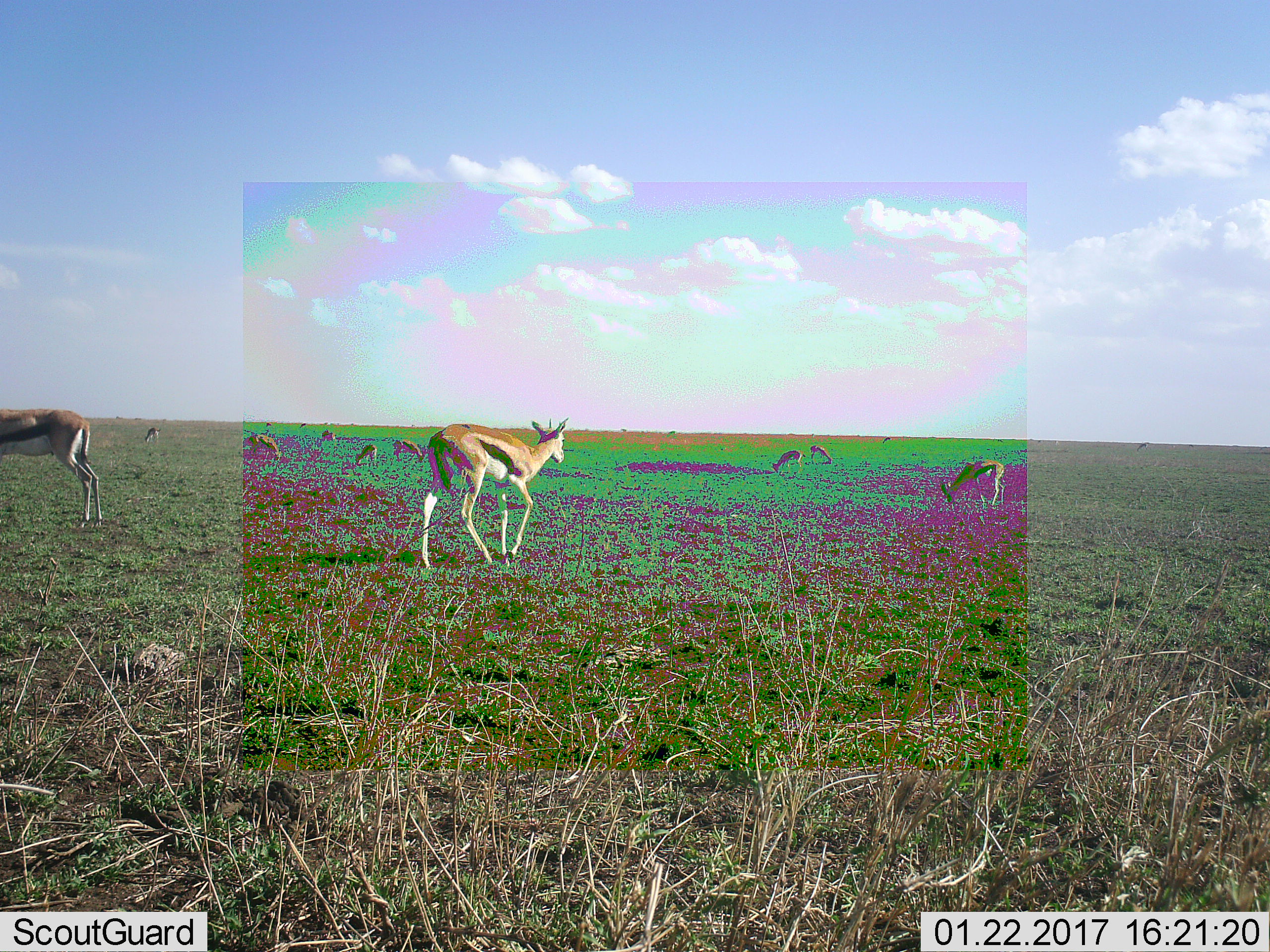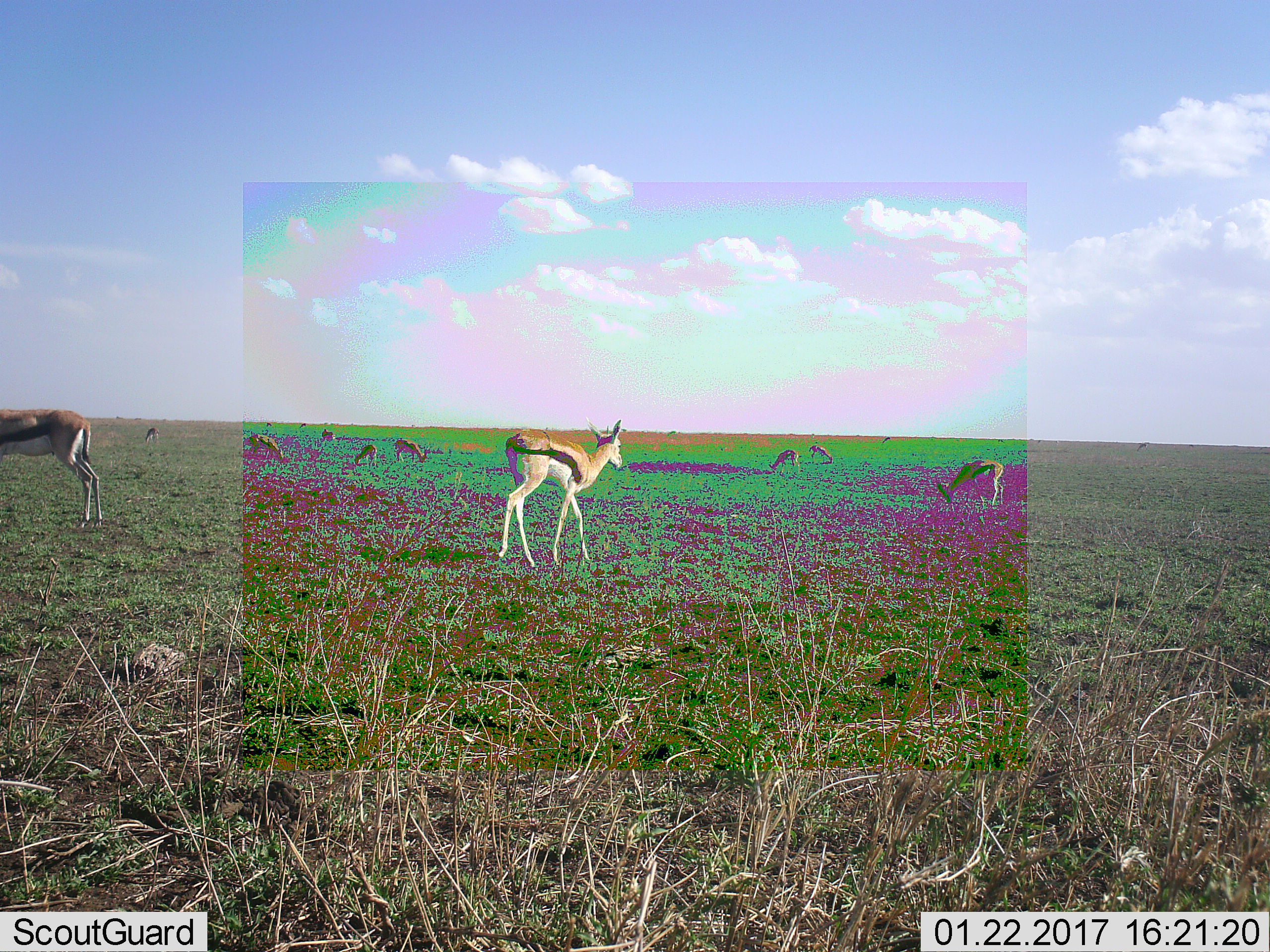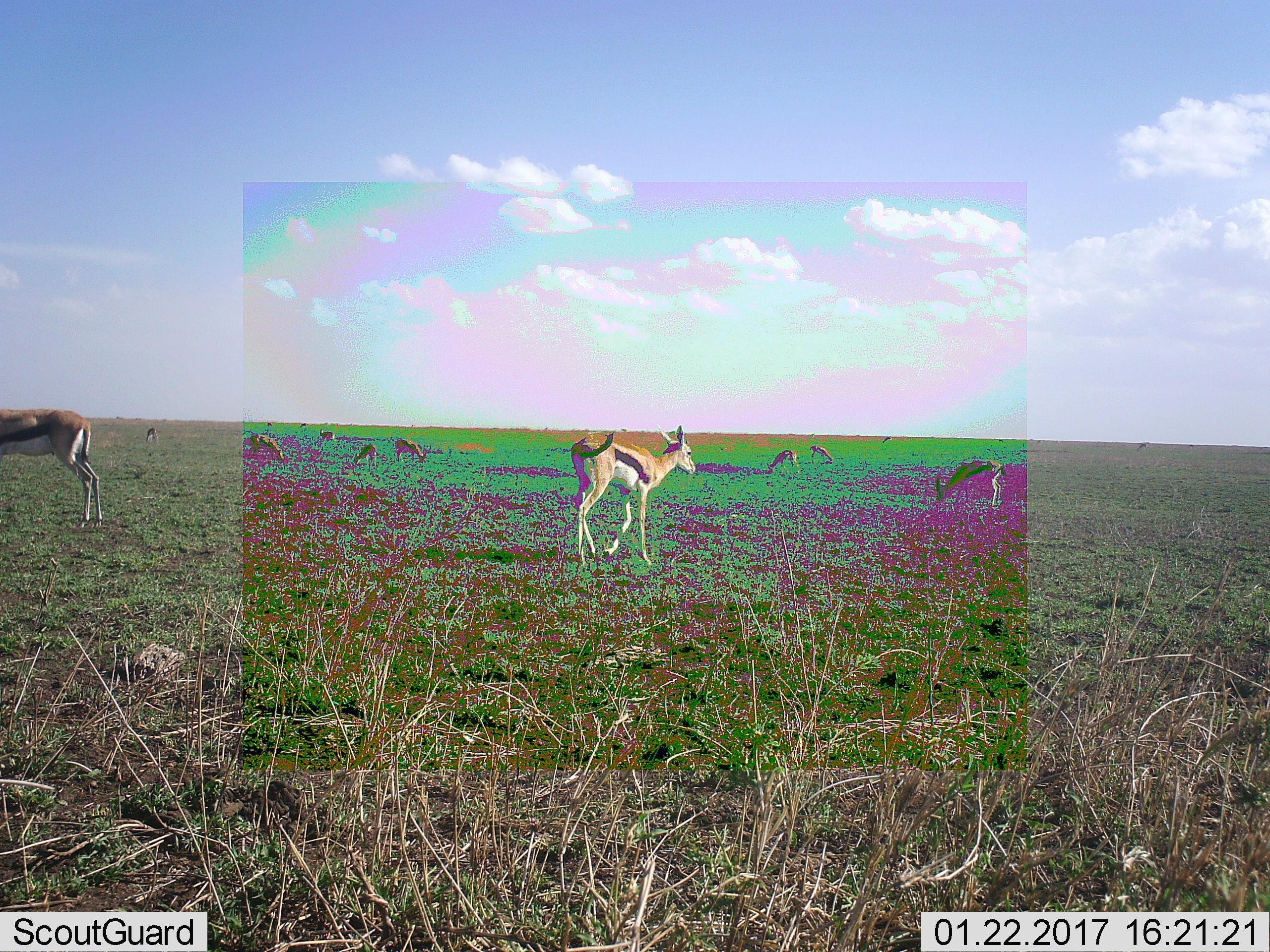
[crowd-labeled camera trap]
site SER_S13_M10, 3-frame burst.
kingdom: Animalia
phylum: Chordata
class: Mammalia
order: Artiodactyla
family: Bovidae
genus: Eudorcas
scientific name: Eudorcas thomsonii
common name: thomson's gazelle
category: gazellethomsons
Gazellethomsons (thomson's gazelle) (Eudorcas thomsonii), count 10. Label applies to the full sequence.